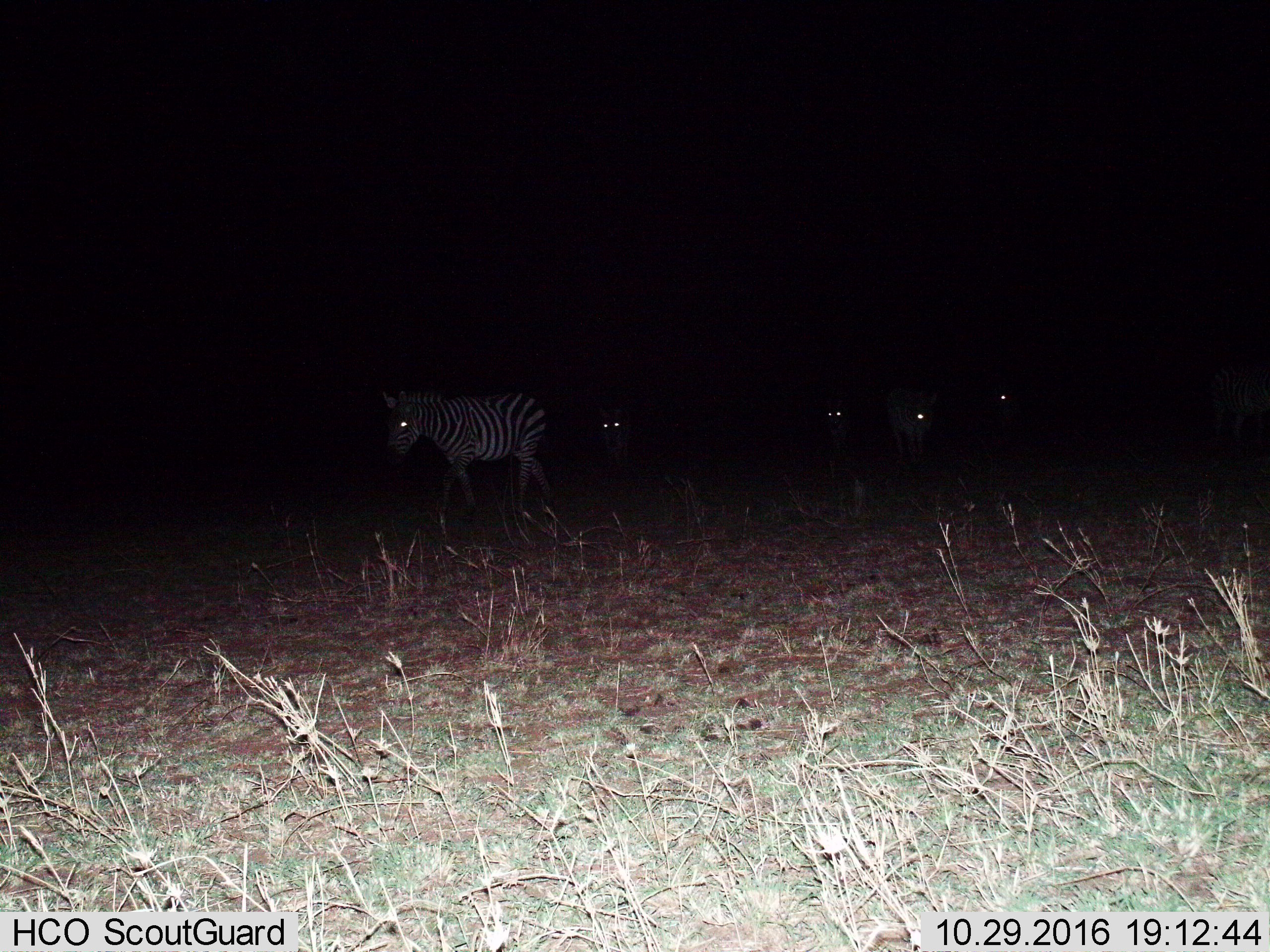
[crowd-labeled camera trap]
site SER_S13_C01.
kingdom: Animalia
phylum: Chordata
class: Mammalia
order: Perissodactyla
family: Equidae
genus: Equus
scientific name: Equus quagga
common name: plains zebra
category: zebraplains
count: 5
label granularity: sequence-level